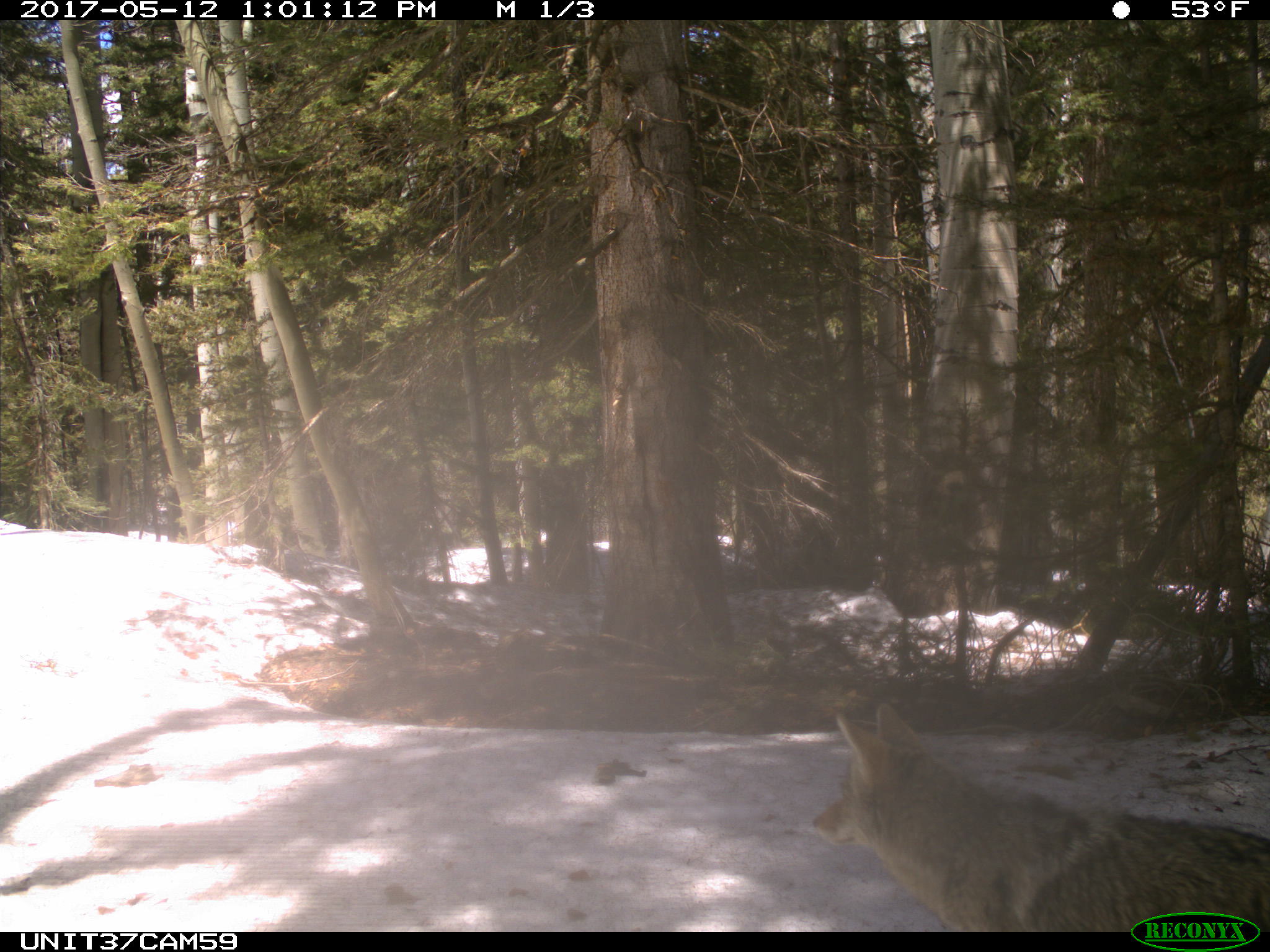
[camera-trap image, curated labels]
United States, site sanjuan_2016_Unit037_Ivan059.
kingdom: Animalia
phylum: Chordata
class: Mammalia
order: Carnivora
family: Canidae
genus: Canis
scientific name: Canis latrans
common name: coyote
Canis latrans (coyote).